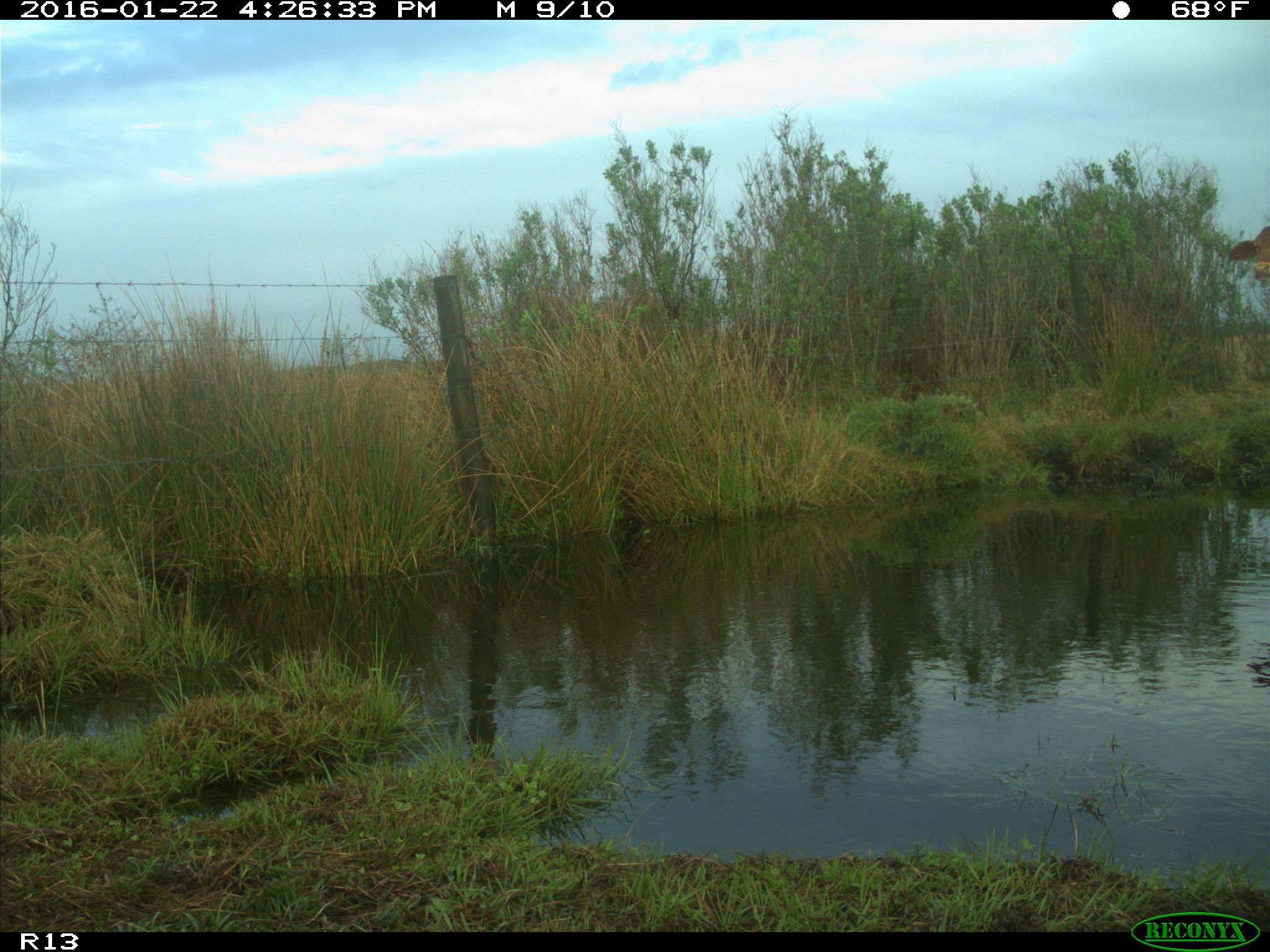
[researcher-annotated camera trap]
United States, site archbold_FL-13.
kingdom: Animalia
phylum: Chordata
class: Mammalia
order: Artiodactyla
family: Bovidae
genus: Bos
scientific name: Bos taurus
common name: domestic cow